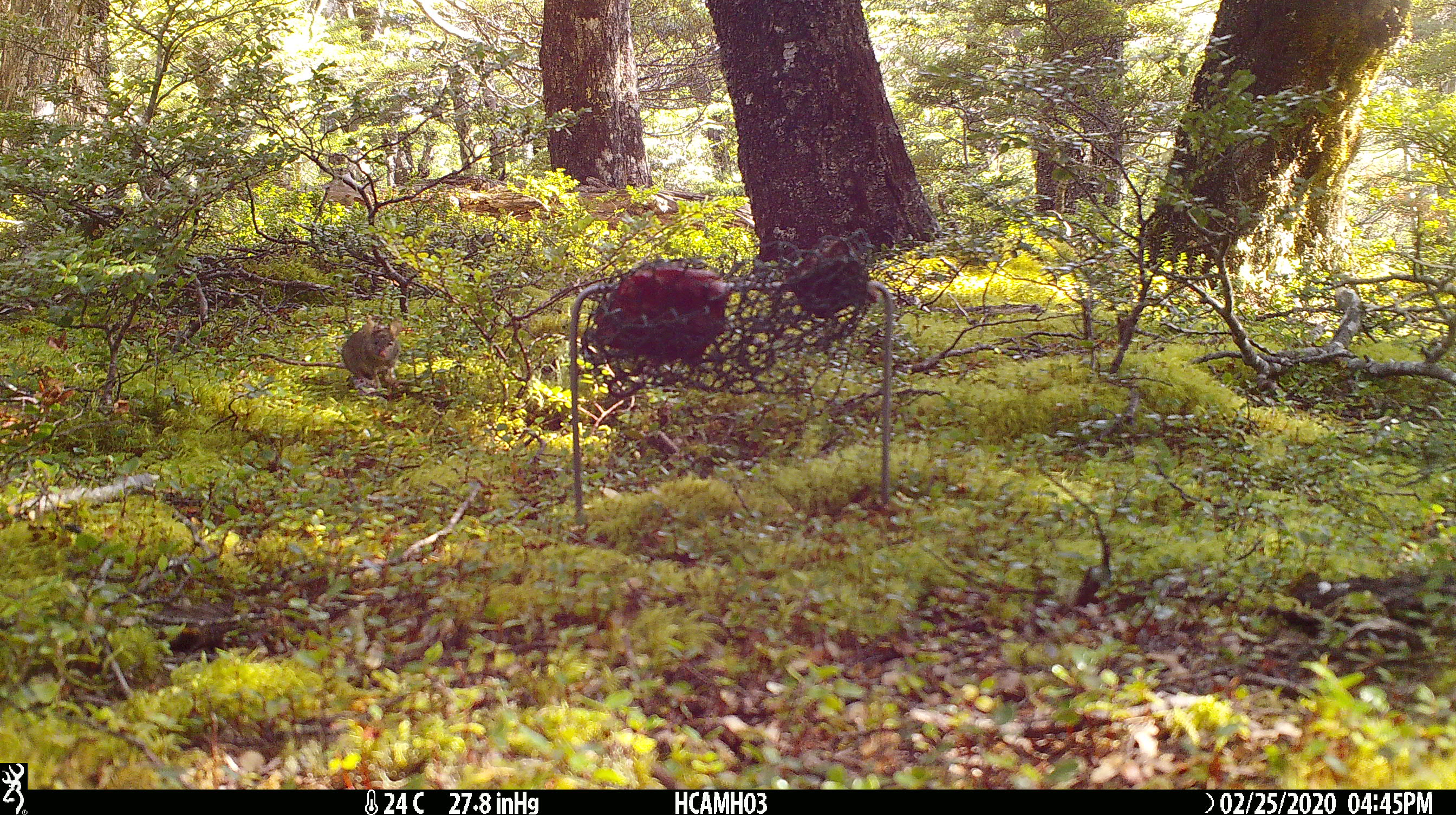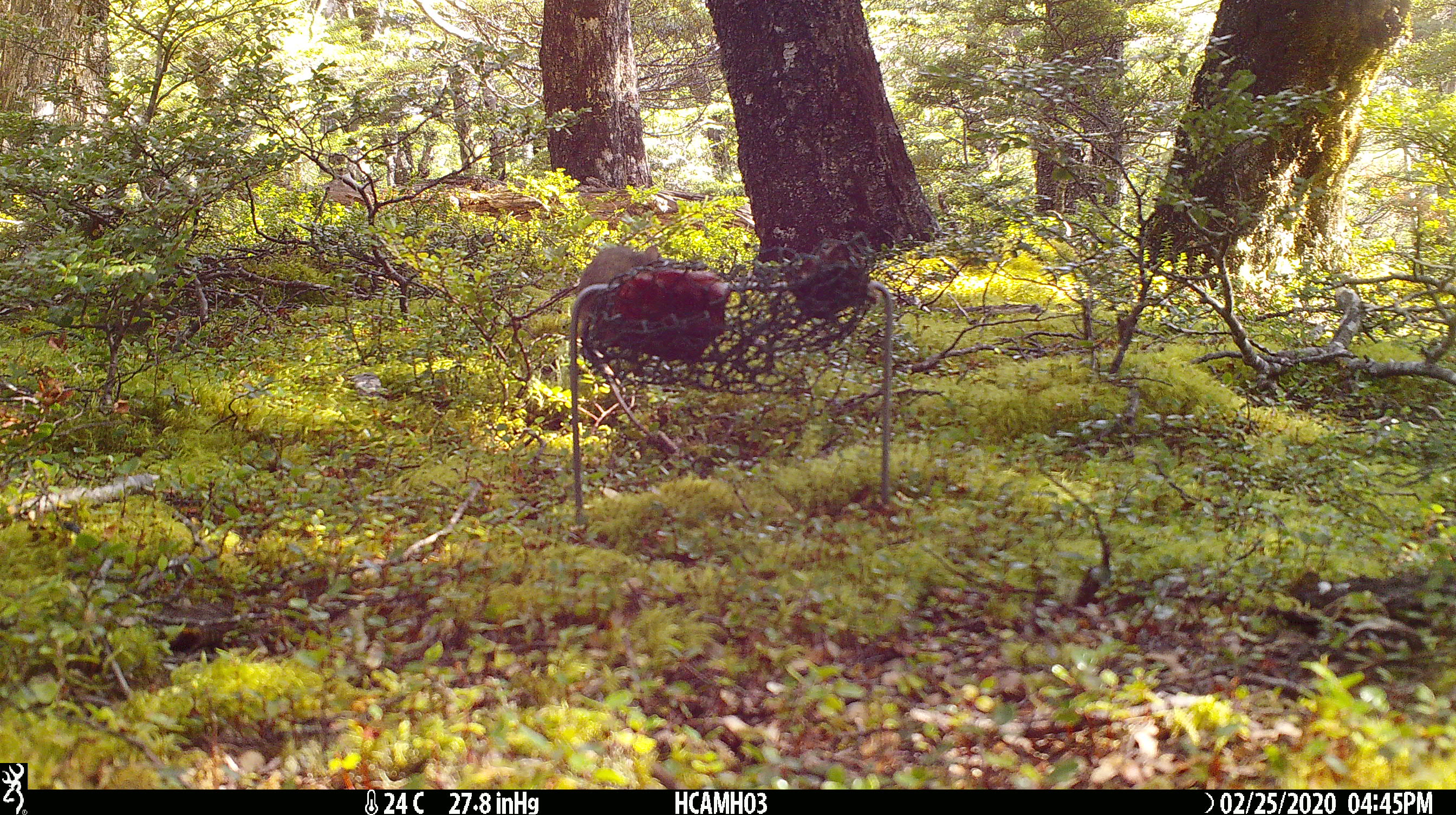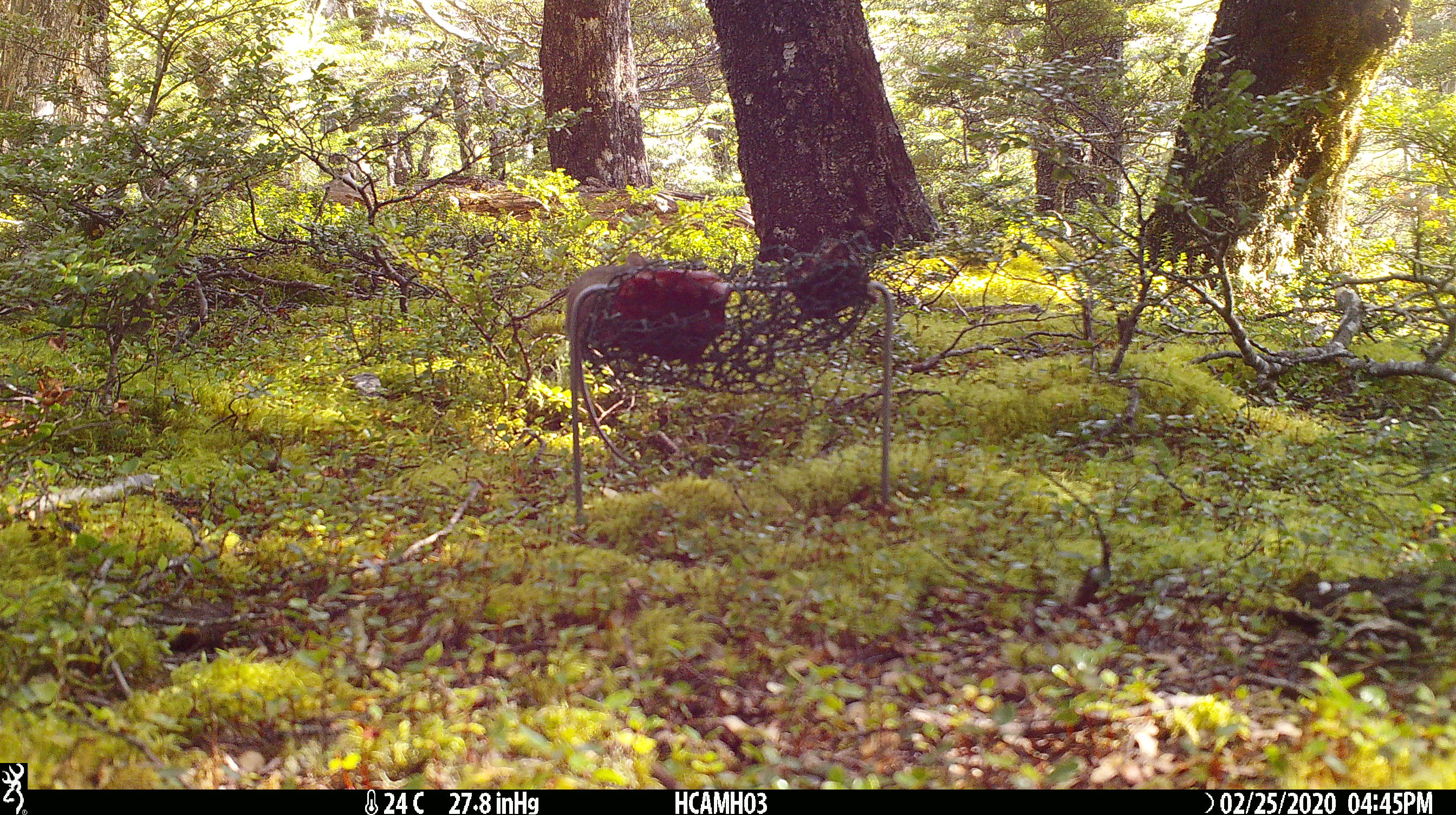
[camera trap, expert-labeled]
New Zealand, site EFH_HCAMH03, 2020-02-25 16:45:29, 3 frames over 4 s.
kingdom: Animalia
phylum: Chordata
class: Mammalia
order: Rodentia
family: Muridae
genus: Mus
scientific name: Mus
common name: mouse